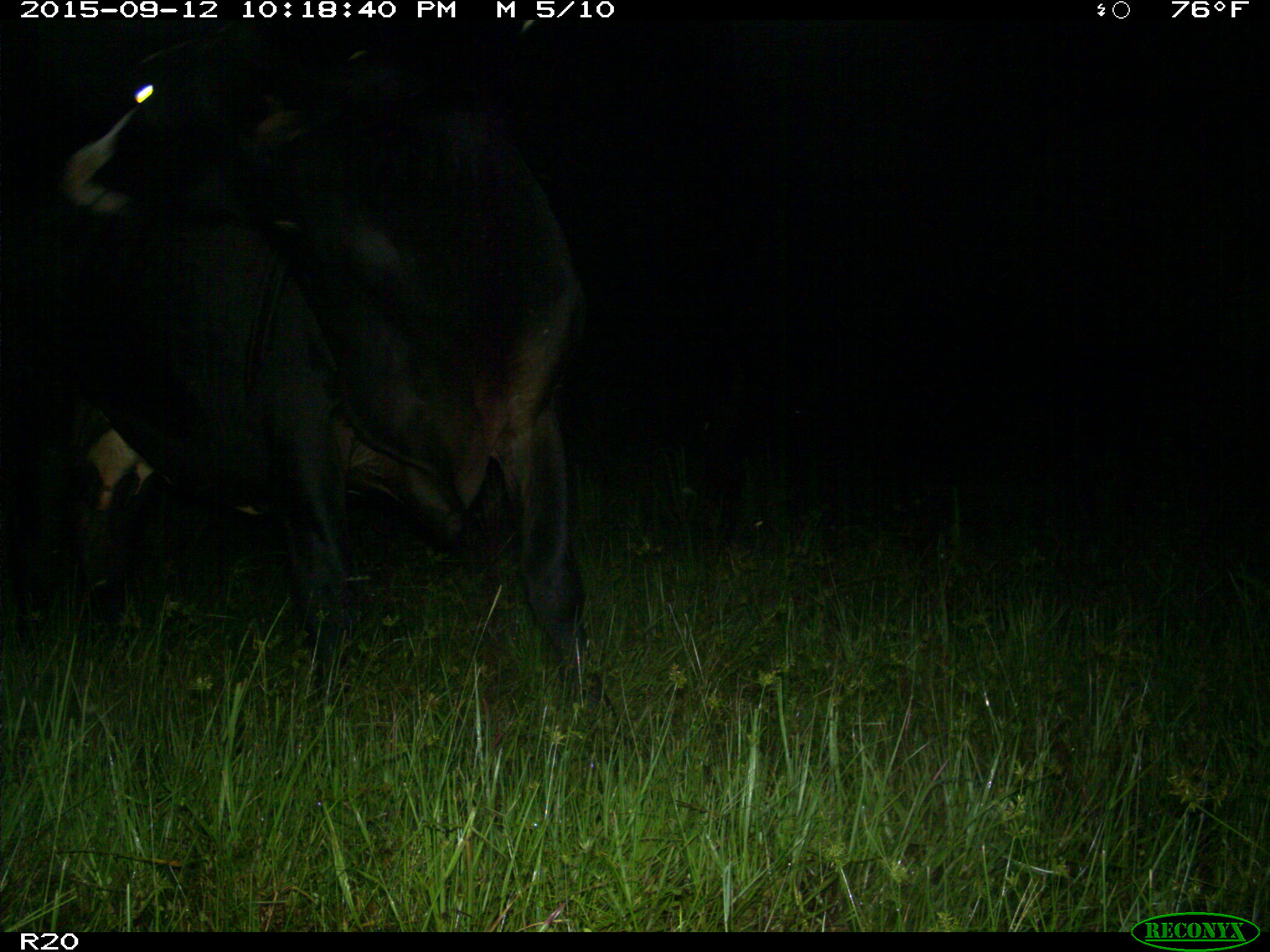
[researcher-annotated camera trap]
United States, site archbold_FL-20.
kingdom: Animalia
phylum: Chordata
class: Mammalia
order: Artiodactyla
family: Bovidae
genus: Bos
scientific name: Bos taurus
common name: domestic cow